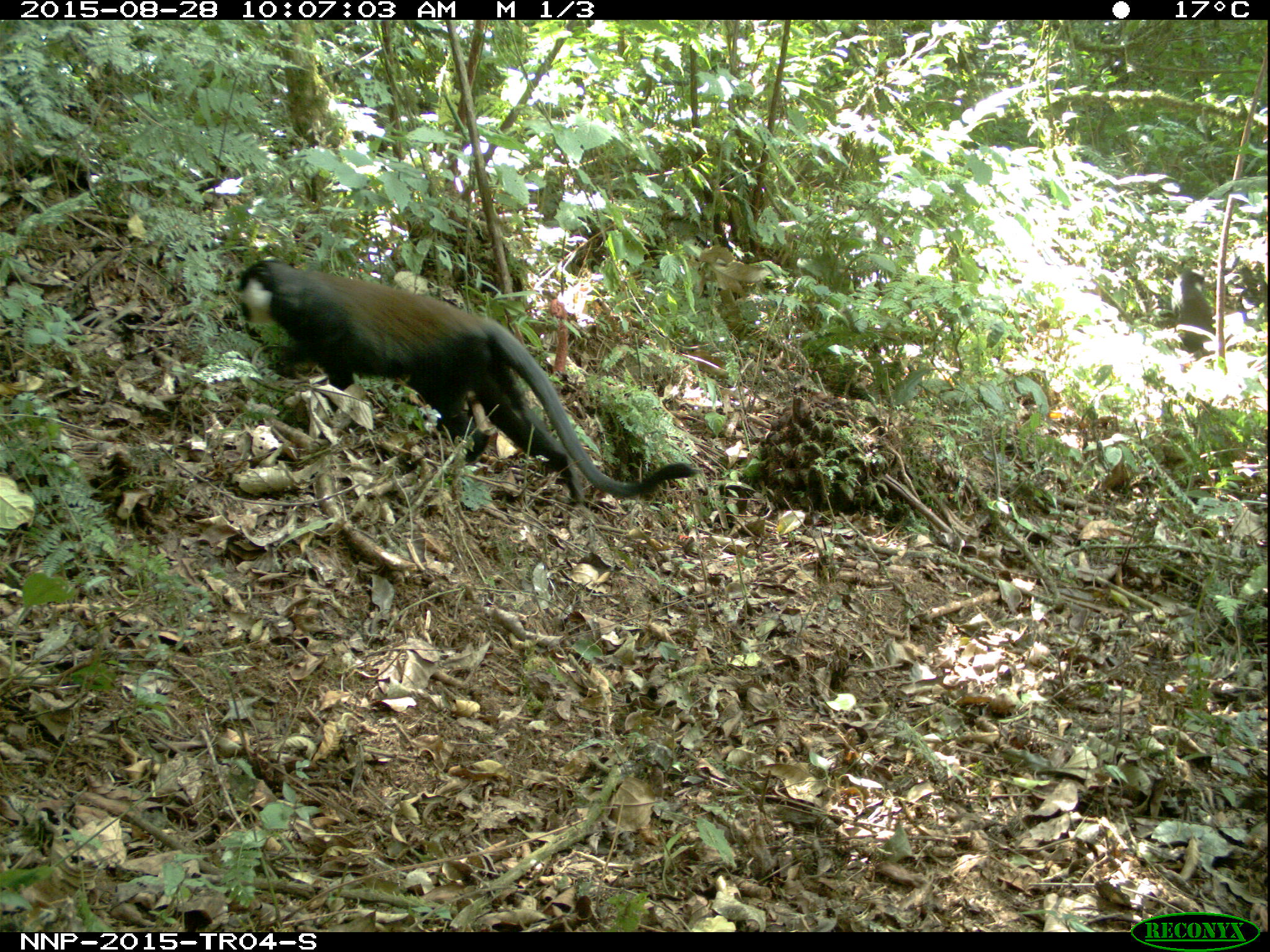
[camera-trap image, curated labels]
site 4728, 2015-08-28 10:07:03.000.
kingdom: Animalia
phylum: Chordata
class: Mammalia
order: Primates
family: Cercopithecidae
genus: Allochrocebus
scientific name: Allochrocebus lhoesti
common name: l'hoest's monkey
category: cercopithecus lhoesti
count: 1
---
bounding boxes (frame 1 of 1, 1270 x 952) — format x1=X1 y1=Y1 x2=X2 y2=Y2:
cercopithecus lhoesti: x1=234 y1=256 x2=697 y2=511; x1=1170 y1=268 x2=1215 y2=351